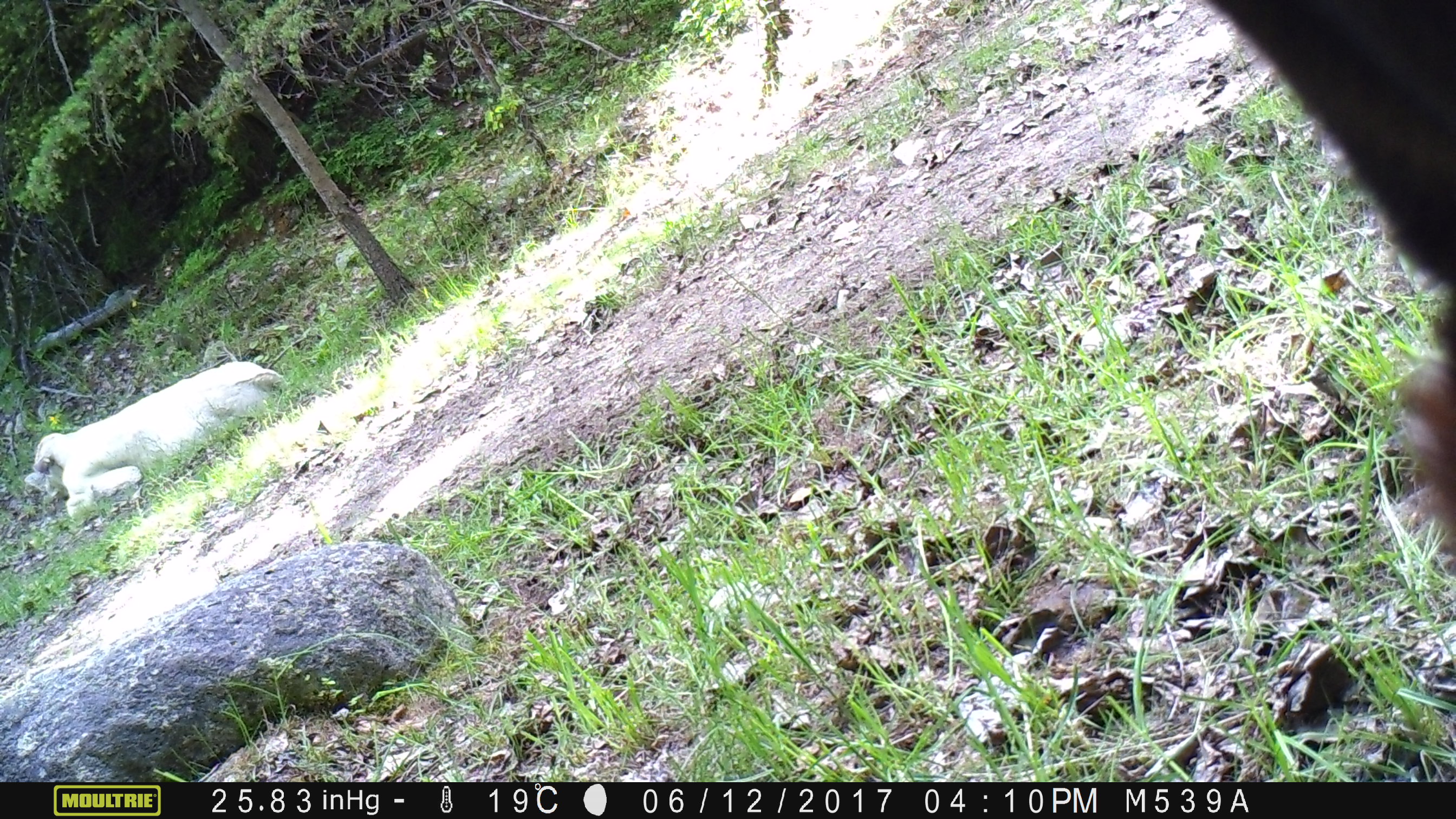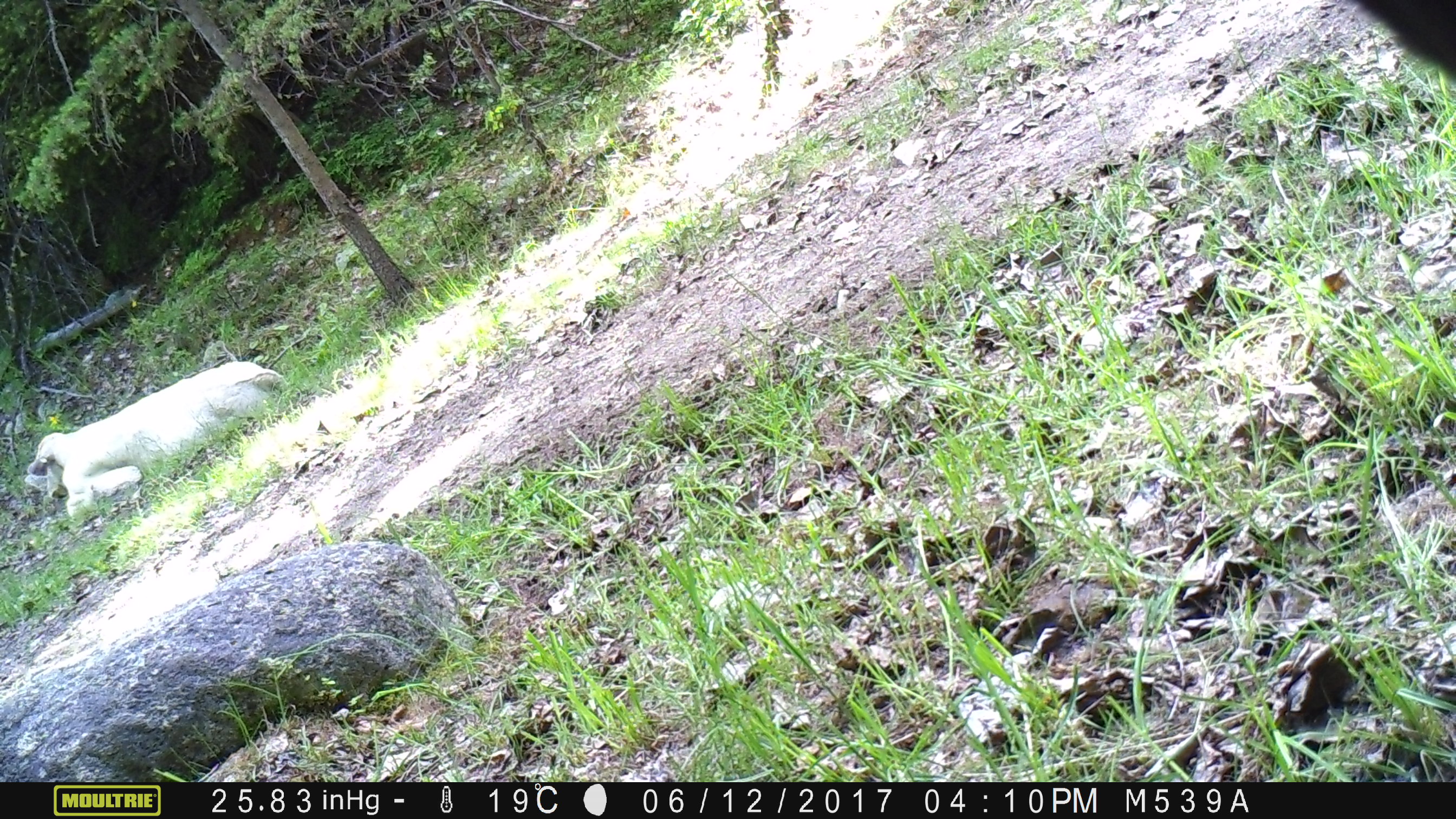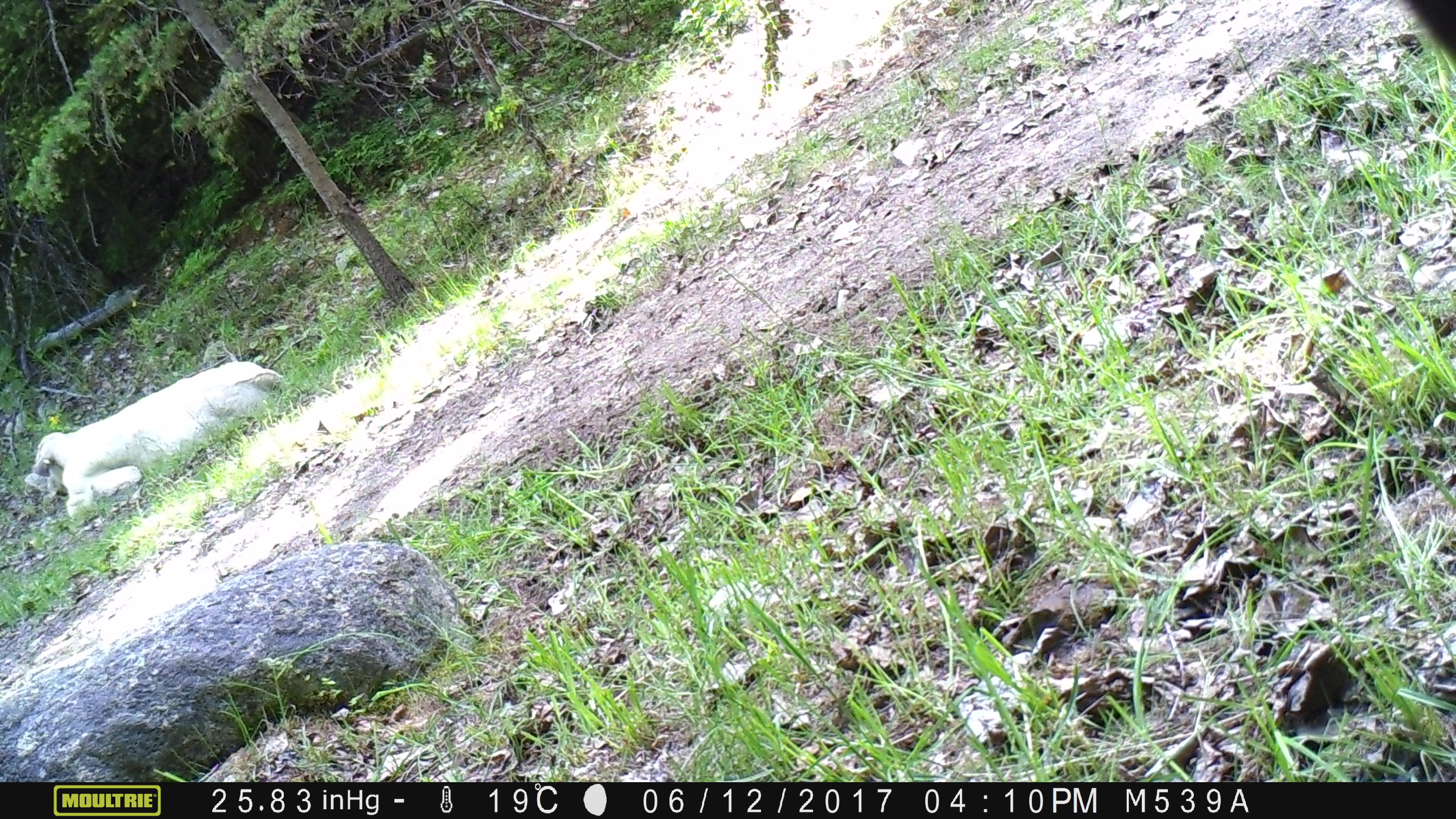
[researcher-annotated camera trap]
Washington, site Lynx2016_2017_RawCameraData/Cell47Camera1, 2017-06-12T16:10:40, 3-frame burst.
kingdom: Animalia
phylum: Chordata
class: Mammalia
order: Artiodactyla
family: Bovidae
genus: Bos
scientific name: Bos taurus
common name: domestic cattle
Domestic cattle (Bos taurus). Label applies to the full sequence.